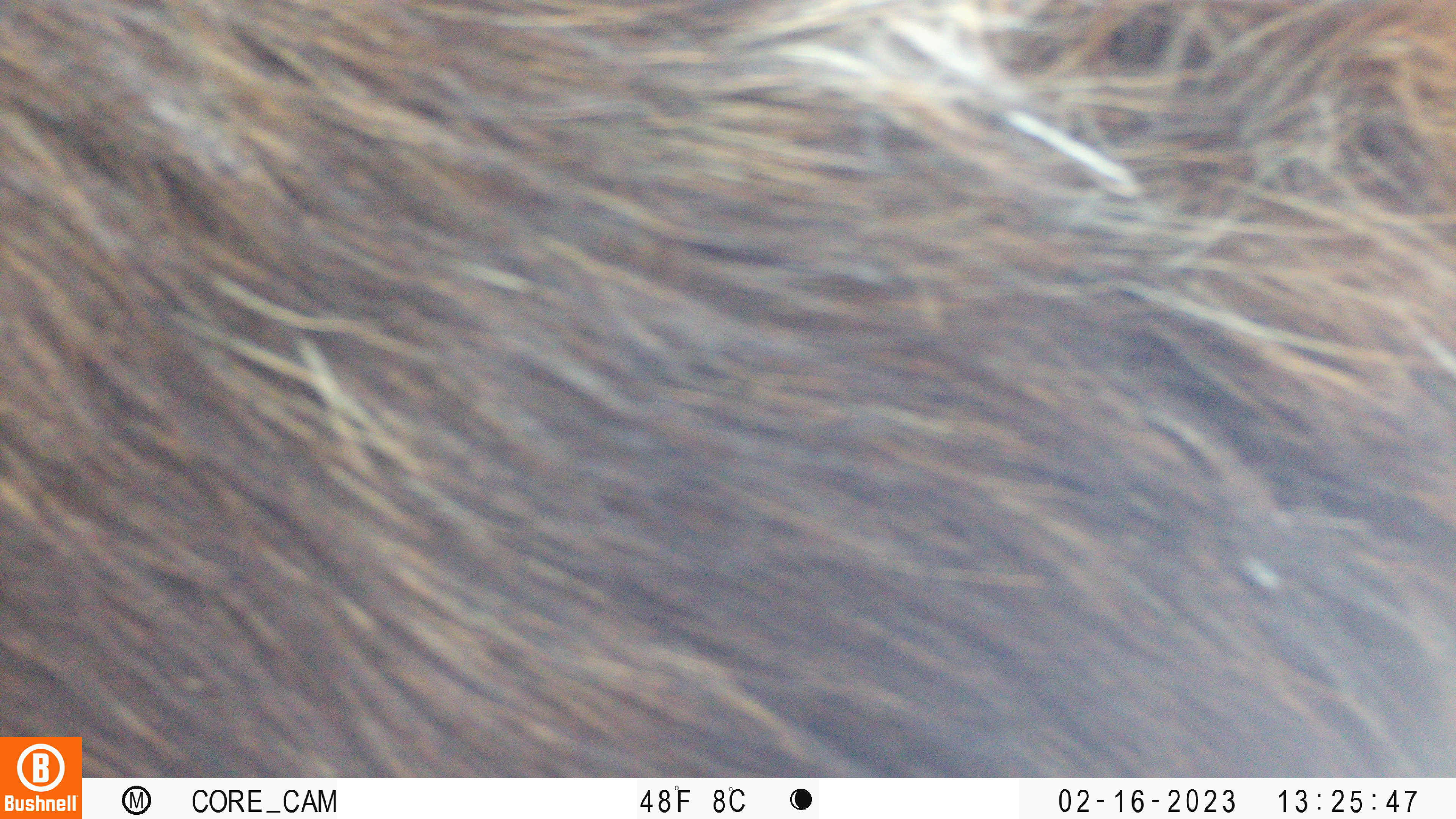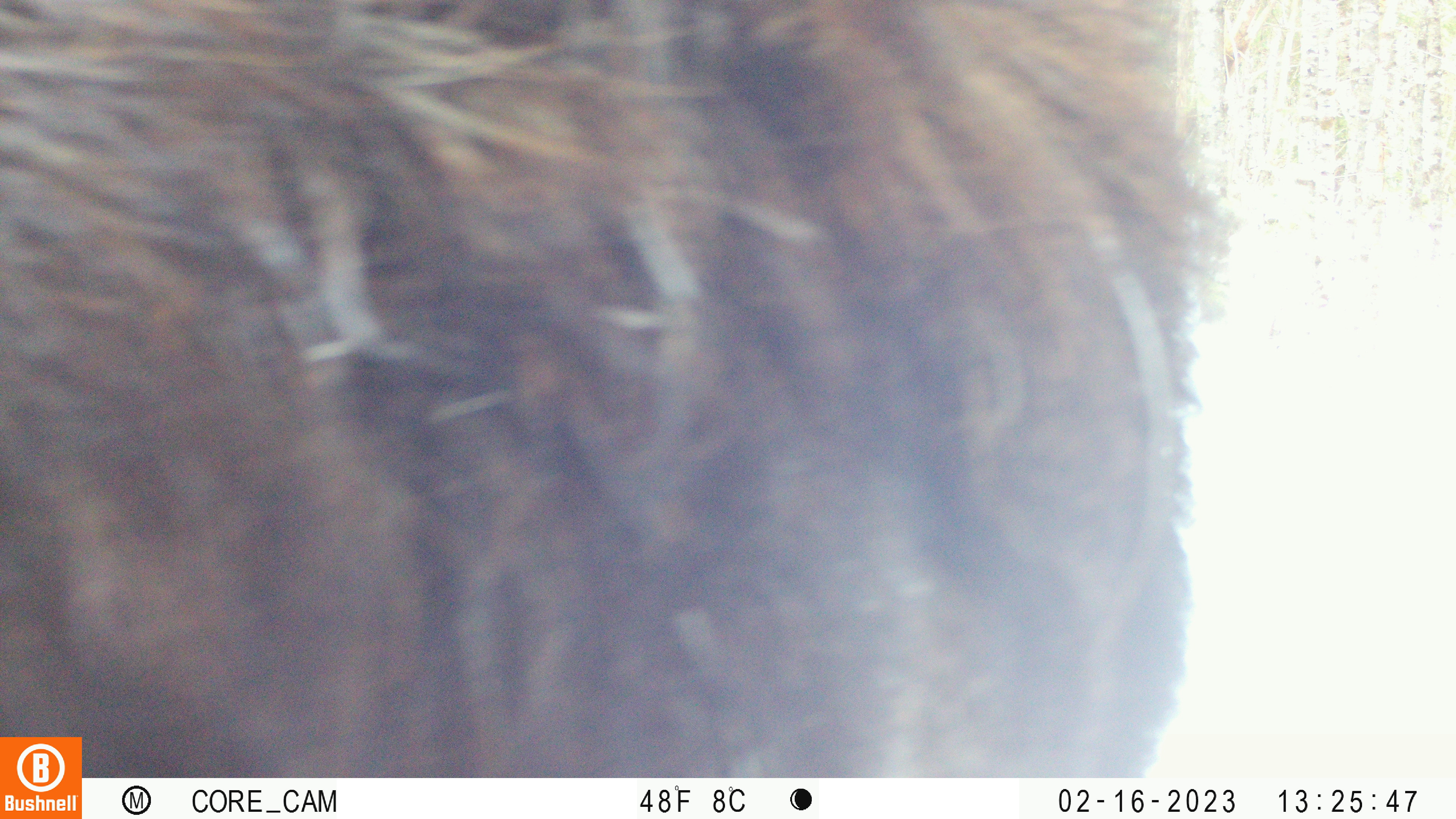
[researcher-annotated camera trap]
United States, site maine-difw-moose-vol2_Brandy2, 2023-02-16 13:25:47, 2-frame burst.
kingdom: Animalia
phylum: Chordata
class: Mammalia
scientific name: Mammalia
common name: mammal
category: mammal sp.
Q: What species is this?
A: Mammal sp. (mammal) (Mammalia).